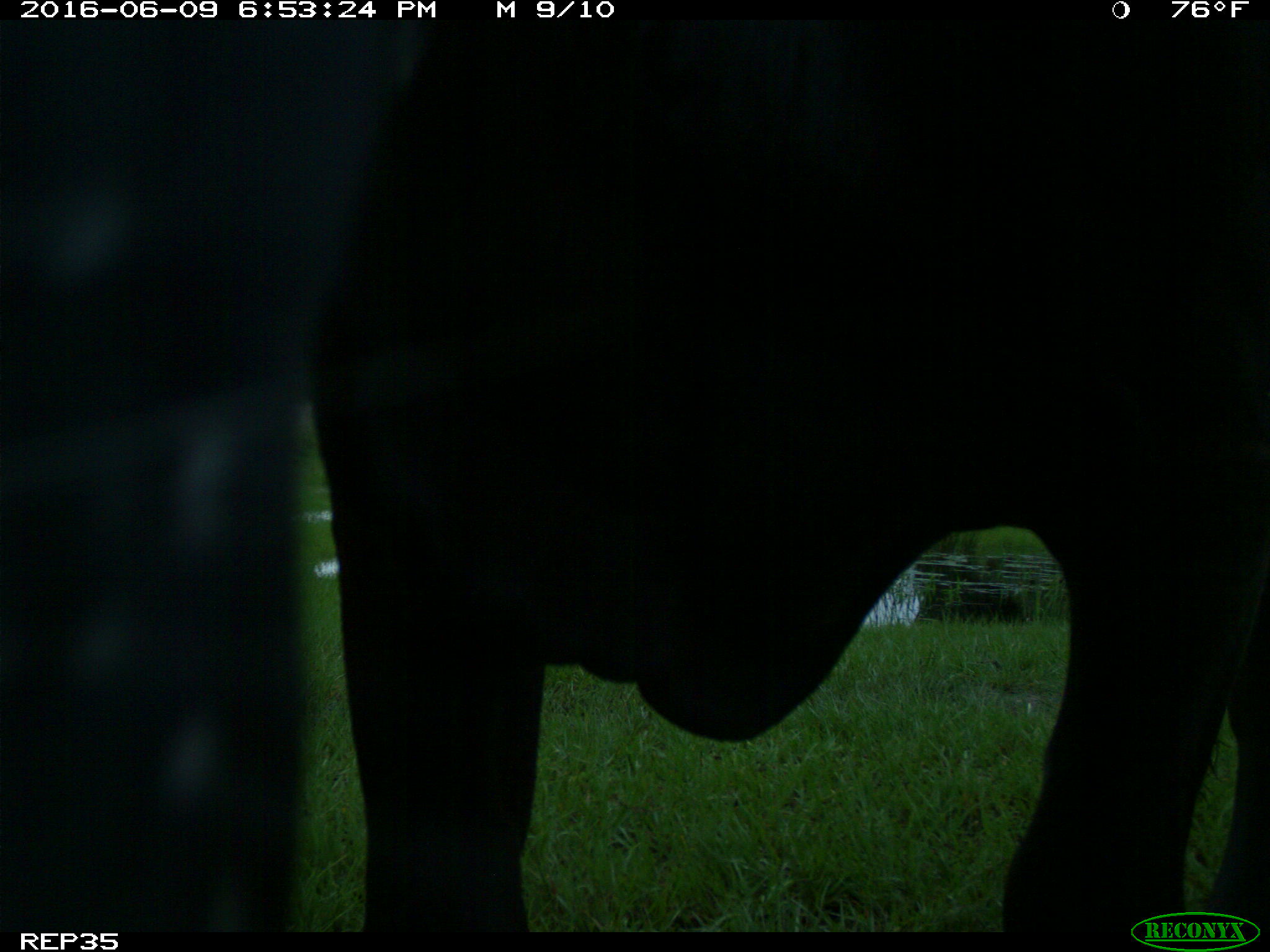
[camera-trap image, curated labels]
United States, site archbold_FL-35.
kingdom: Animalia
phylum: Chordata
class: Mammalia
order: Artiodactyla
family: Bovidae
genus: Bos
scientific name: Bos taurus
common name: domestic cow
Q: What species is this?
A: Bos taurus (domestic cow).